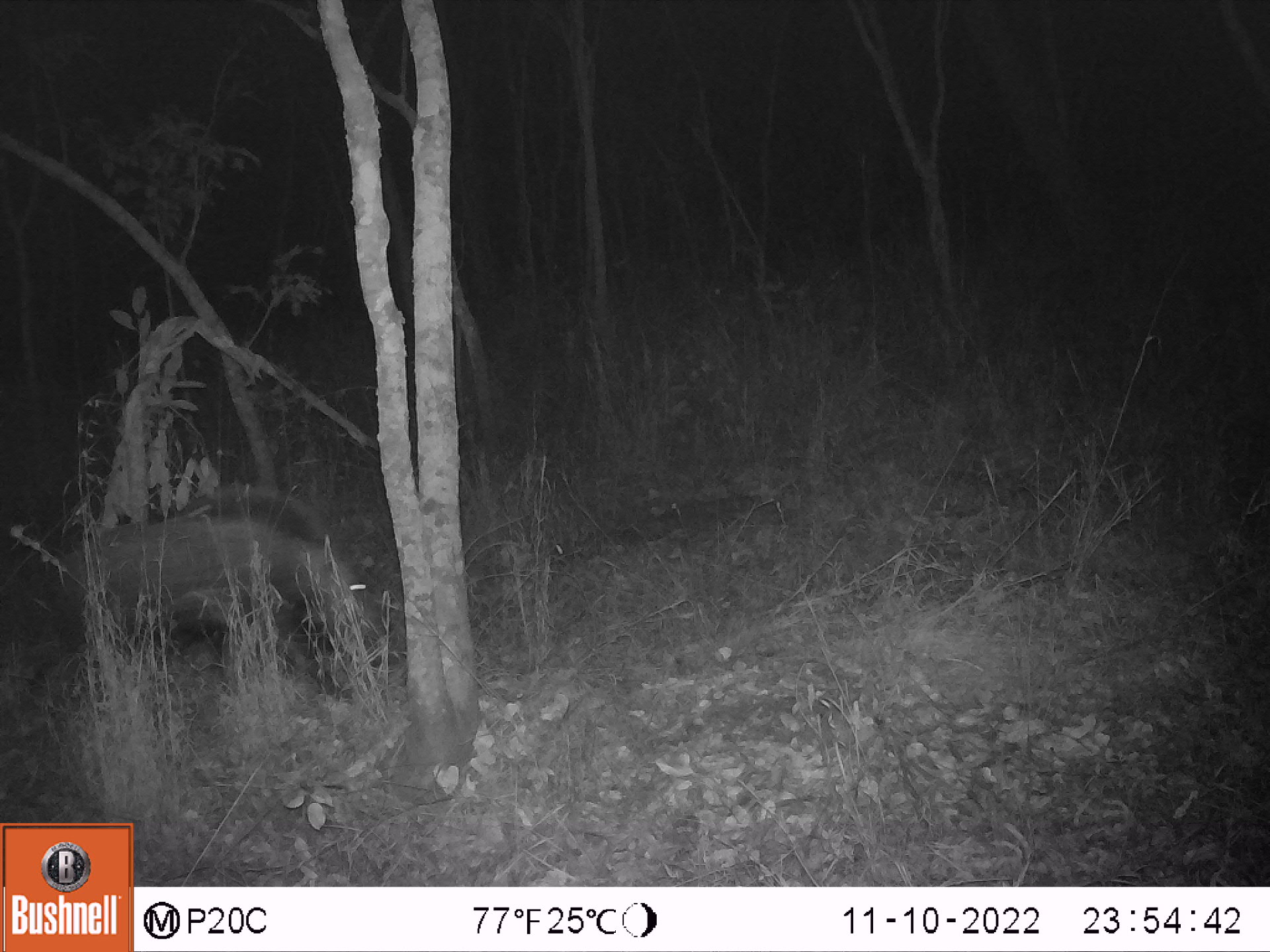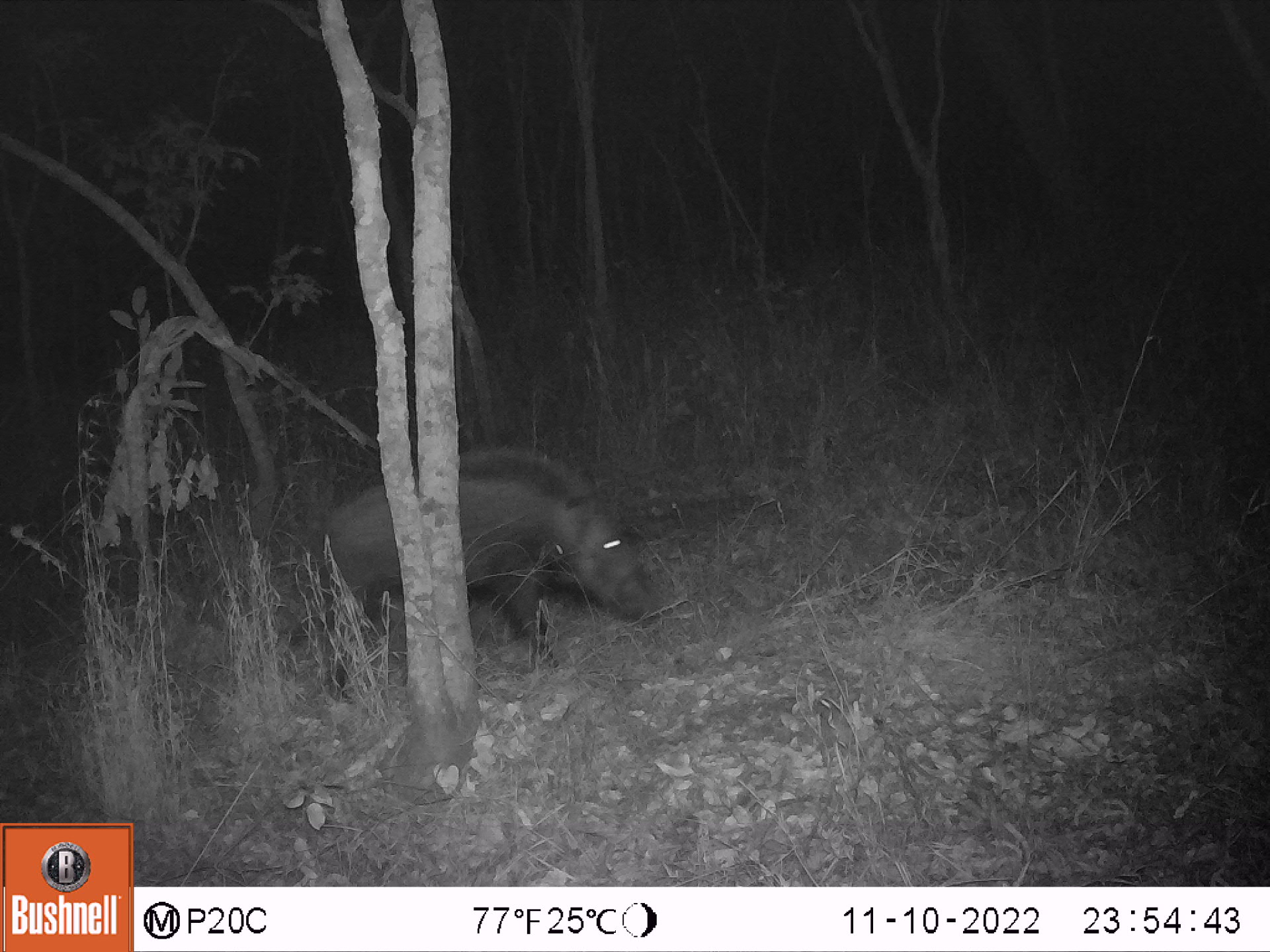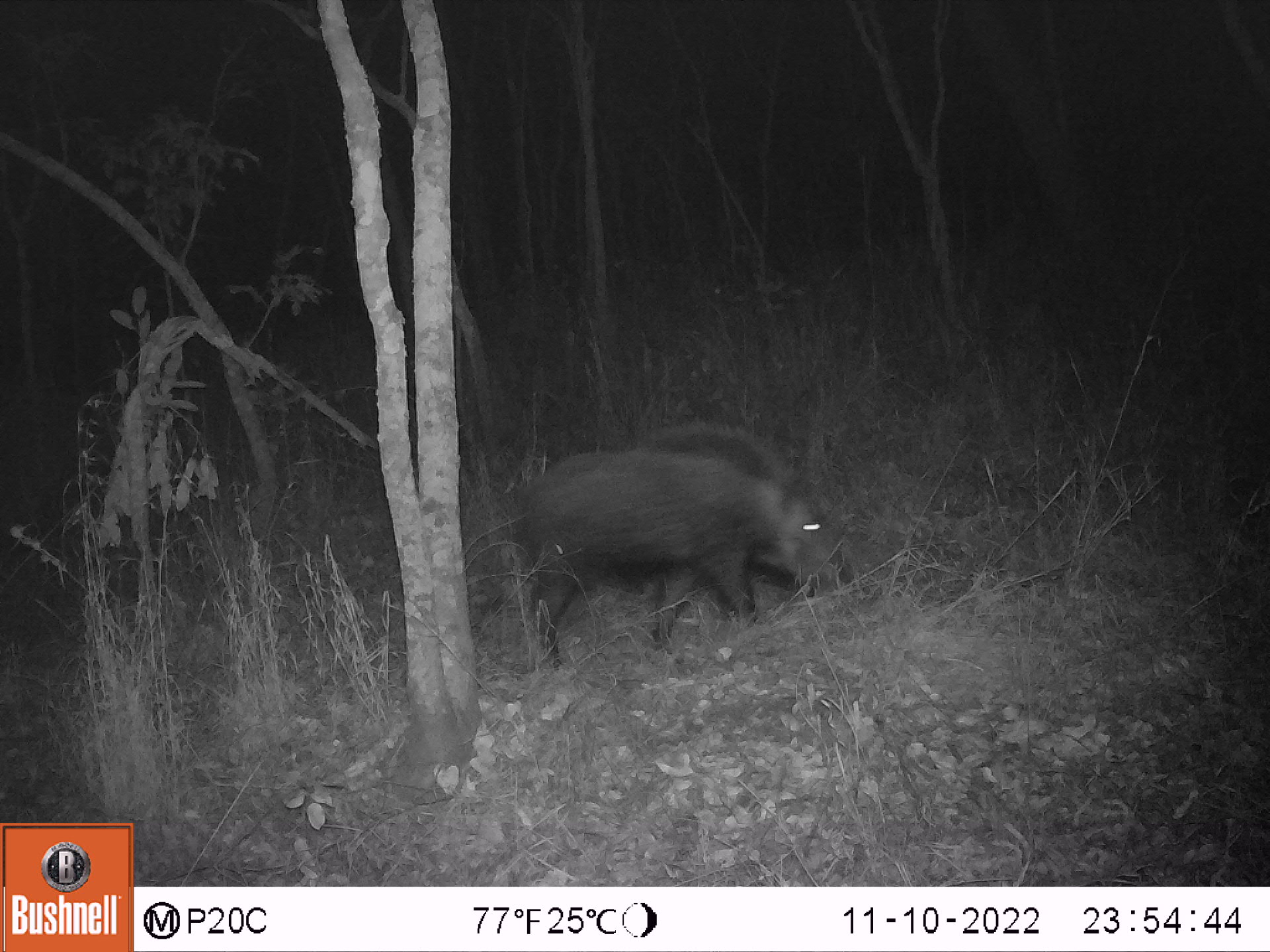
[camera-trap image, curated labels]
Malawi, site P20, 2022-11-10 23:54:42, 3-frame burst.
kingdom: Animalia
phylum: Chordata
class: Mammalia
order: Artiodactyla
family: Suidae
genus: Potamochoerus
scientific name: Potamochoerus larvatus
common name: bushpig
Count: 1.